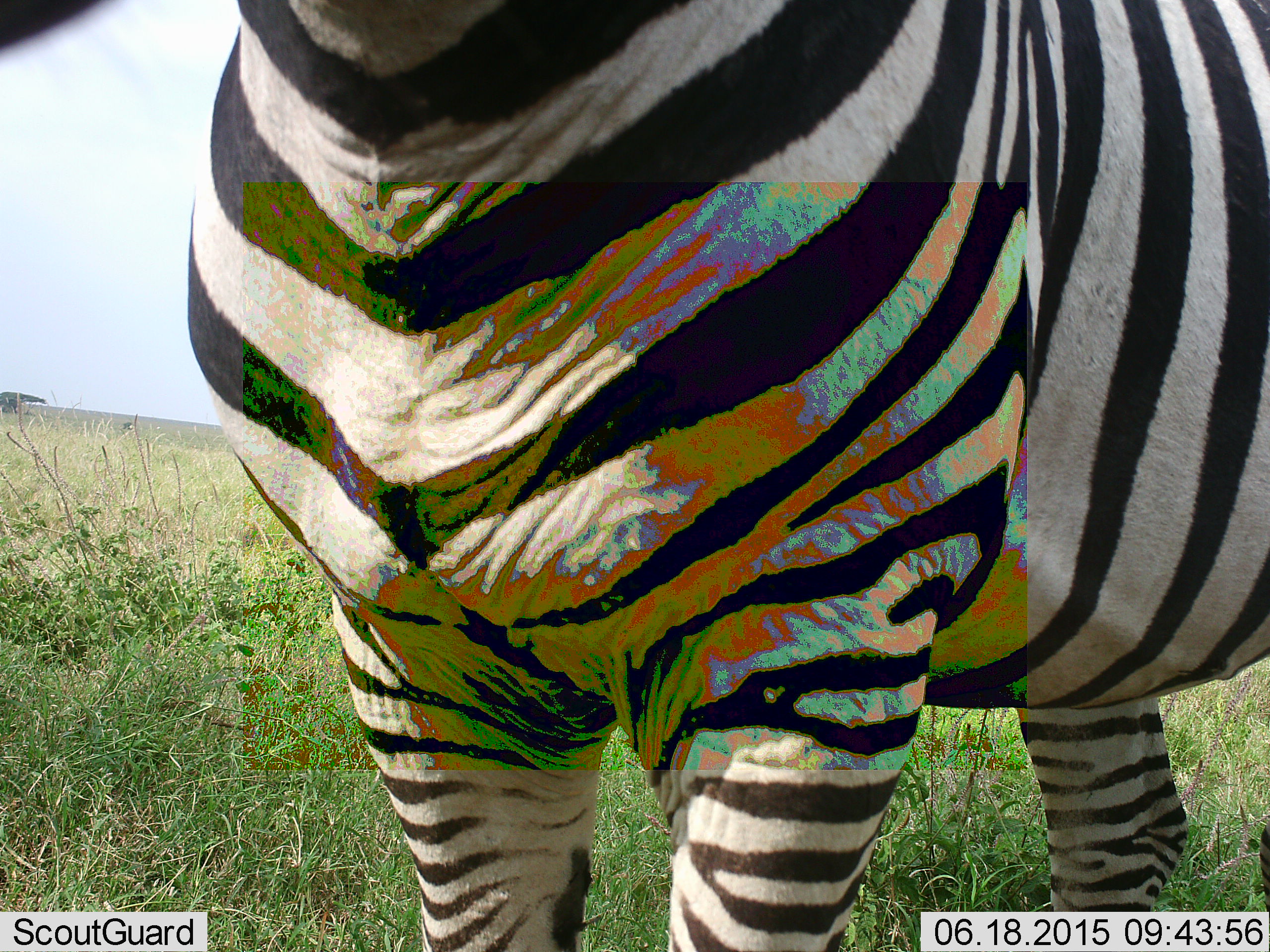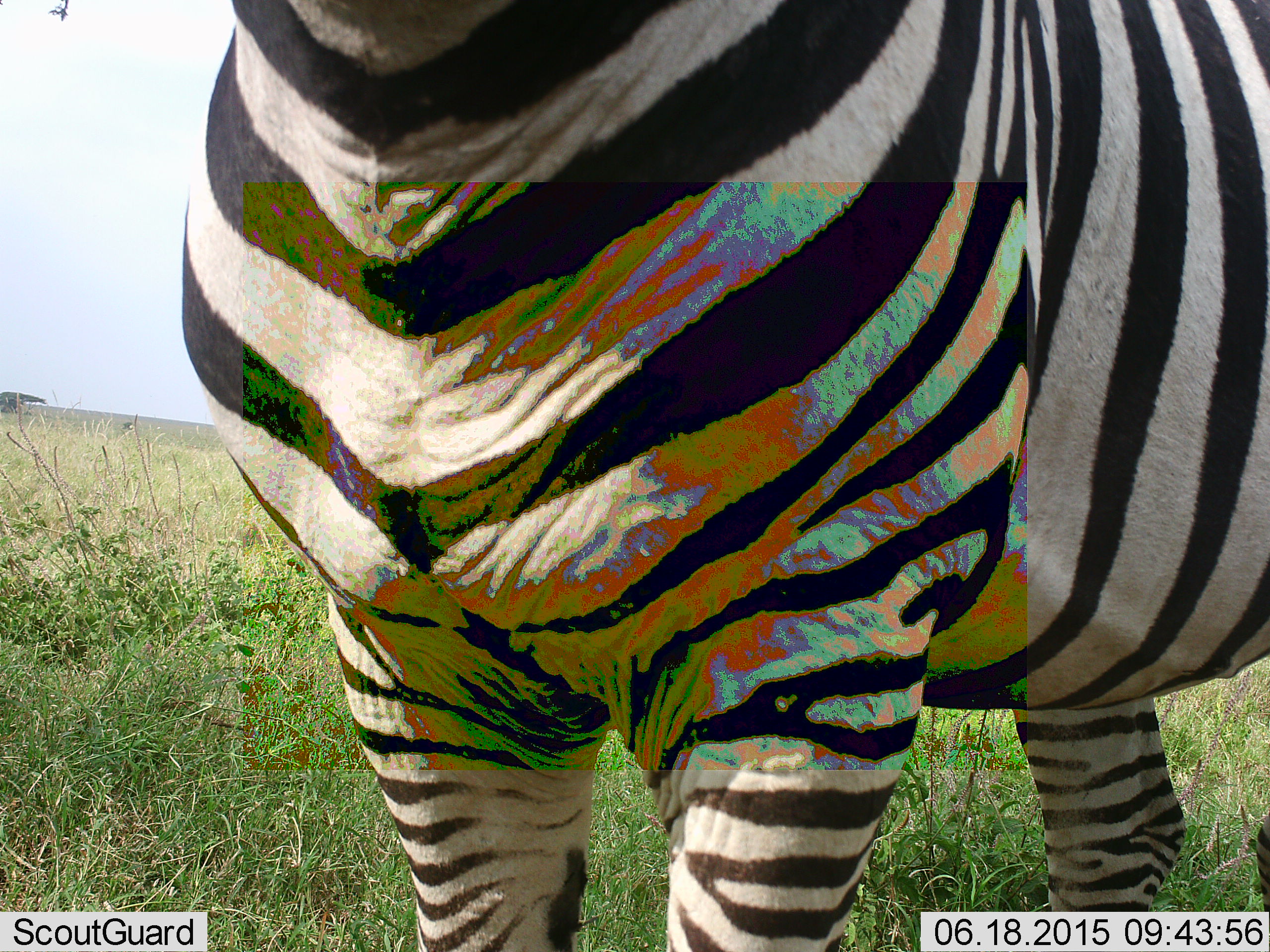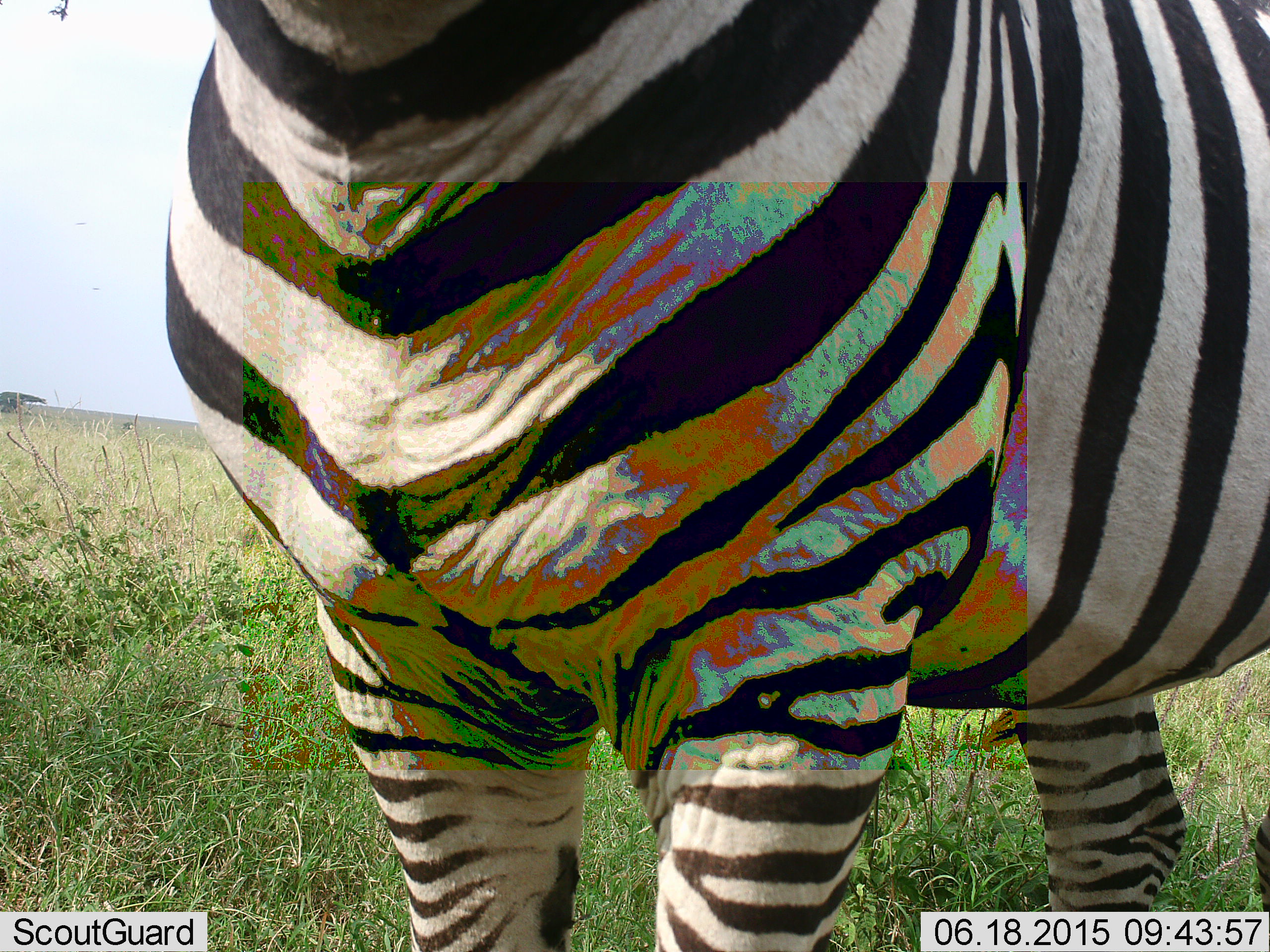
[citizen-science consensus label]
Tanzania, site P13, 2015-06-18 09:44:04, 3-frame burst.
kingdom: Animalia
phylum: Chordata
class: Mammalia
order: Perissodactyla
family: Equidae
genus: Equus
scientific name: Equus quagga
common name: plains zebra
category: zebra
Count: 1.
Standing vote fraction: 100%.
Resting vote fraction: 0%.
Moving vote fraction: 0%.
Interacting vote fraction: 0%.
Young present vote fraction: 0%.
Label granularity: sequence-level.